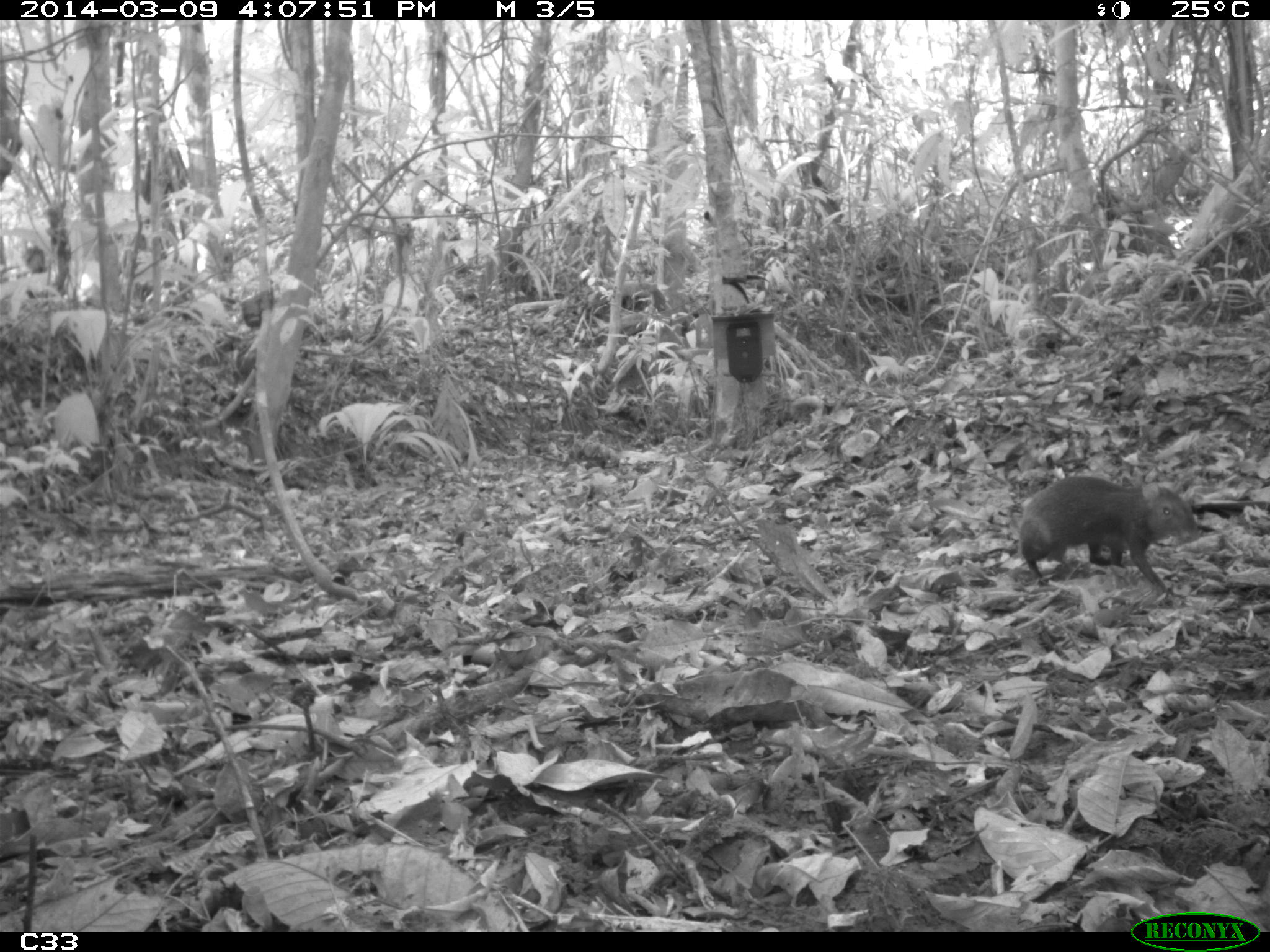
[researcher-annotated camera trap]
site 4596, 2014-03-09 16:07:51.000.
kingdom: Animalia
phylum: Chordata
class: Mammalia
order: Rodentia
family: Dasyproctidae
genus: Dasyprocta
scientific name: Dasyprocta leporina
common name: red-rumped agouti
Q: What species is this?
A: Dasyprocta leporina (red-rumped agouti).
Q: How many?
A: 1.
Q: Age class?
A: Adult.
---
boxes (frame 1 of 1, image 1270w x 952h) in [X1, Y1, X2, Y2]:
dasyprocta leporina: [1012, 474, 1199, 598]